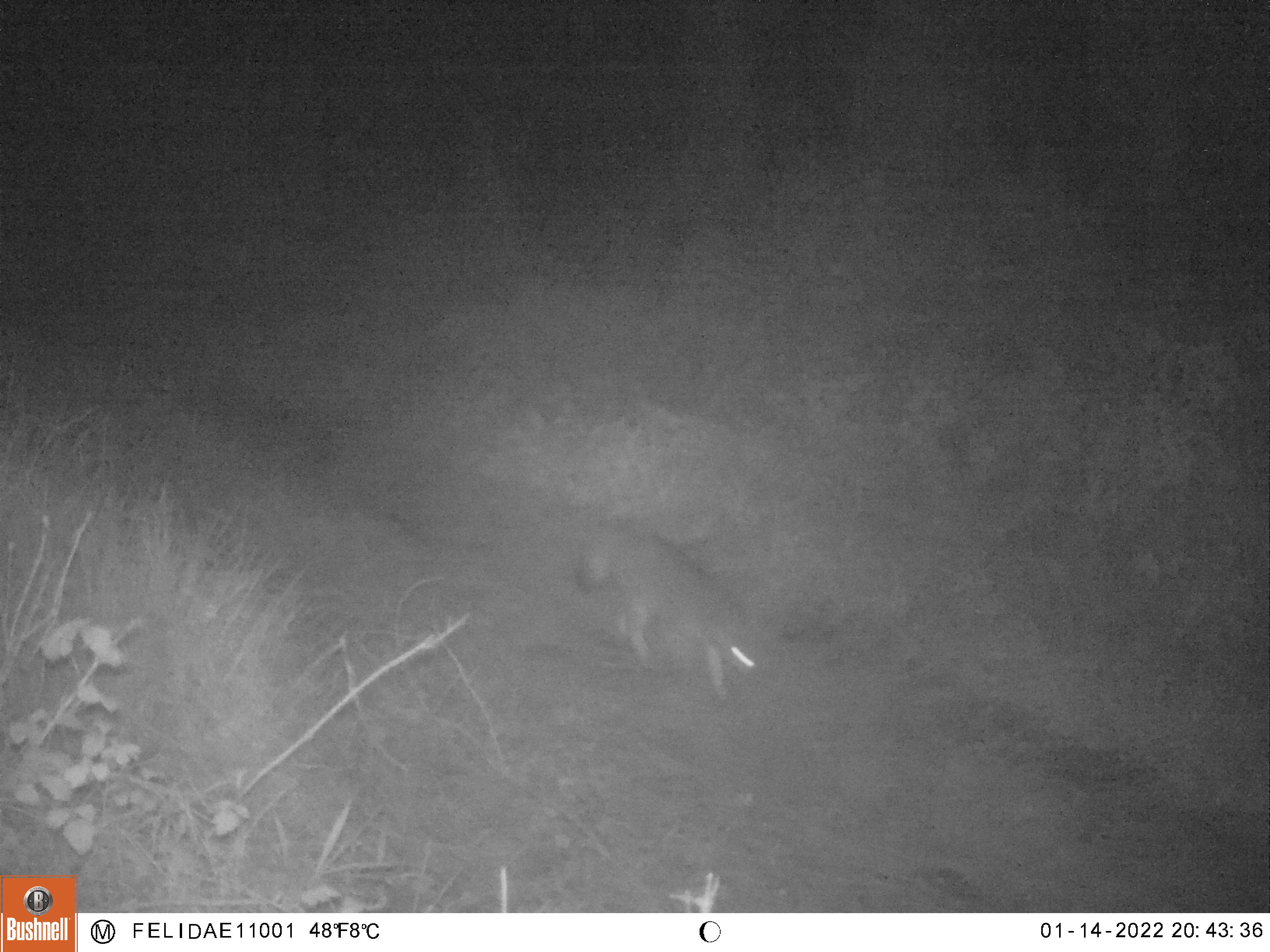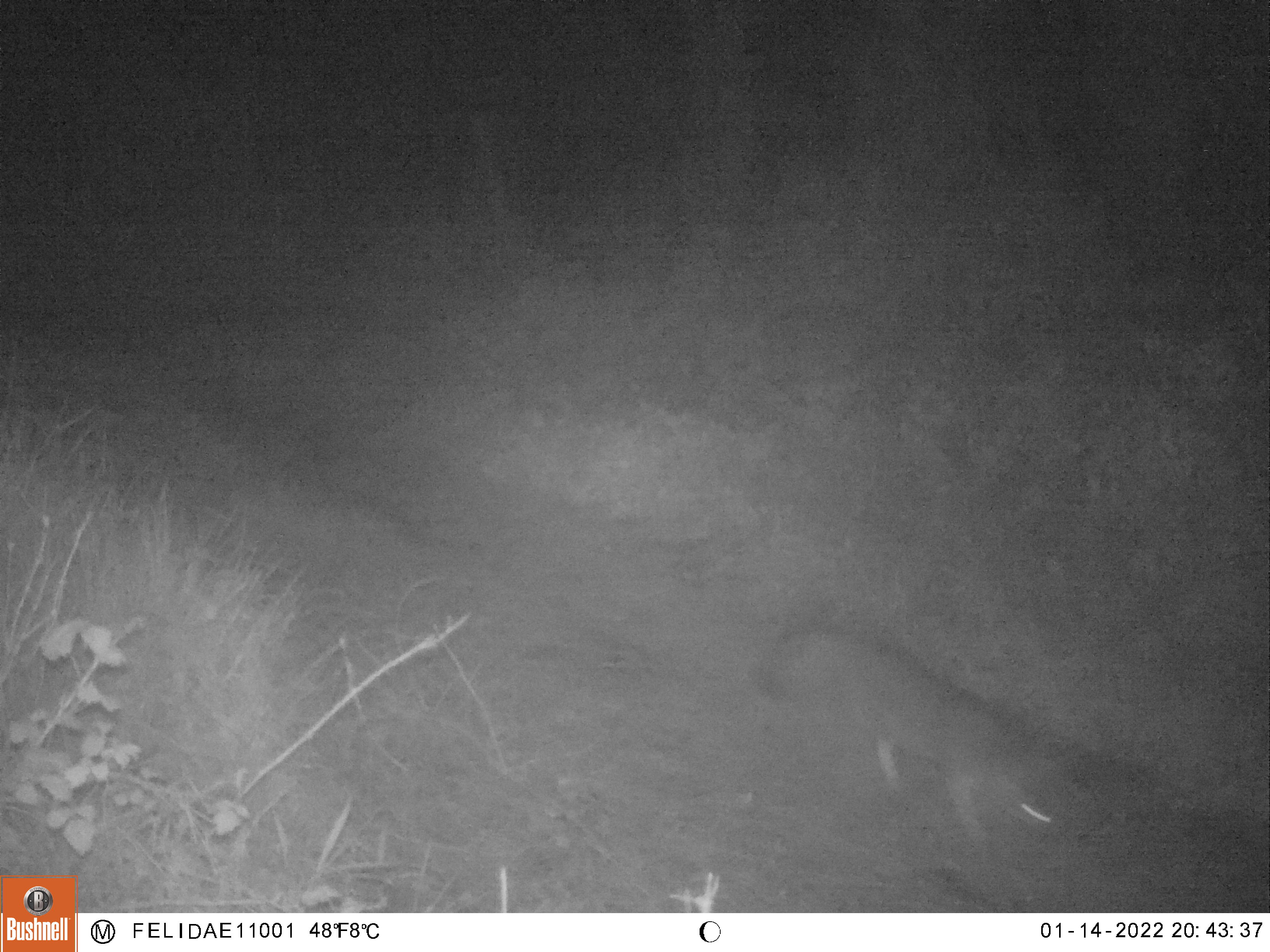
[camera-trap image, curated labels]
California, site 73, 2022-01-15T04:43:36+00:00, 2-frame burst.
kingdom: Animalia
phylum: Chordata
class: Mammalia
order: Carnivora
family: Canidae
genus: Urocyon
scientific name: Urocyon cinereoargenteus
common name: gray fox